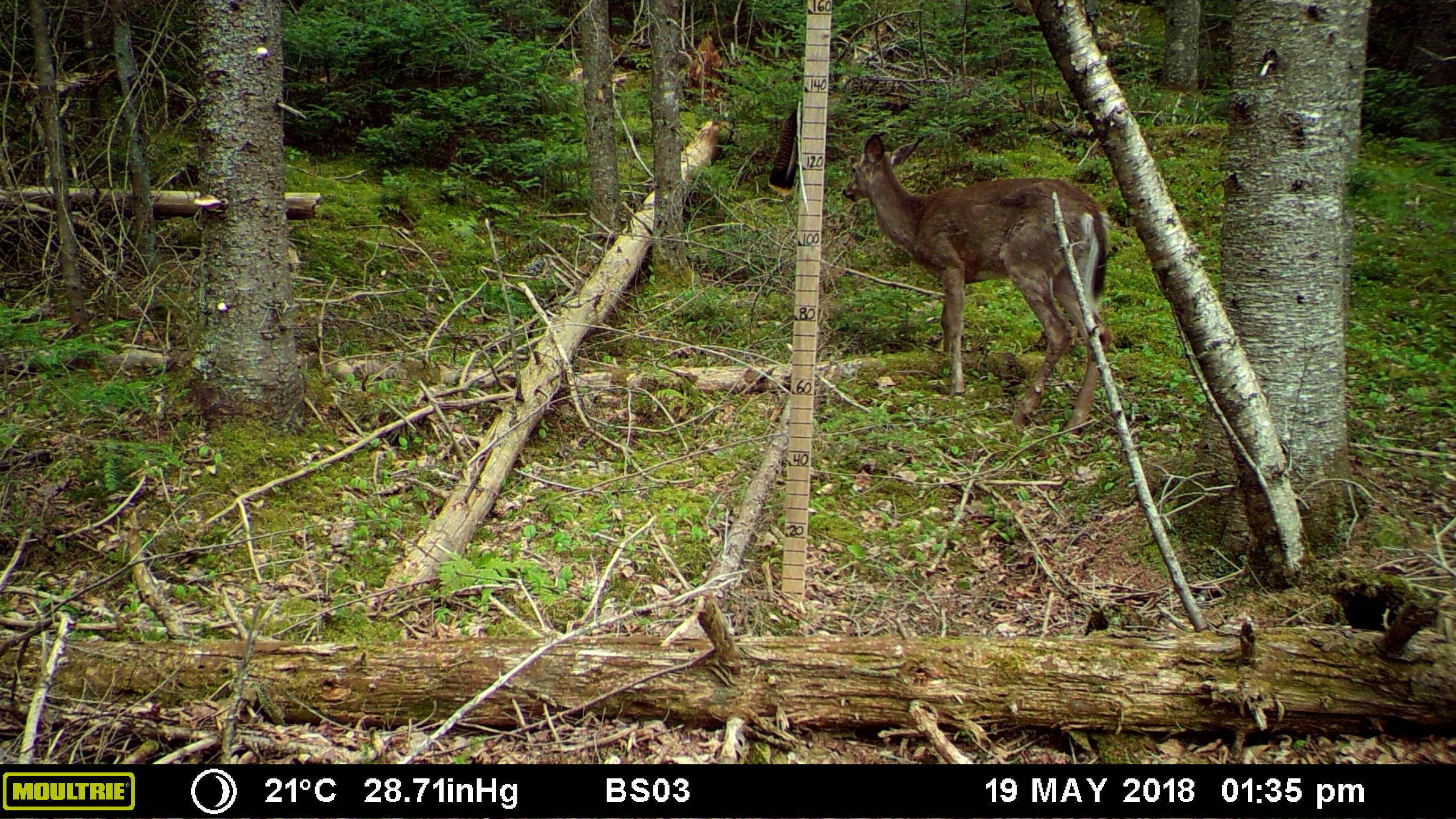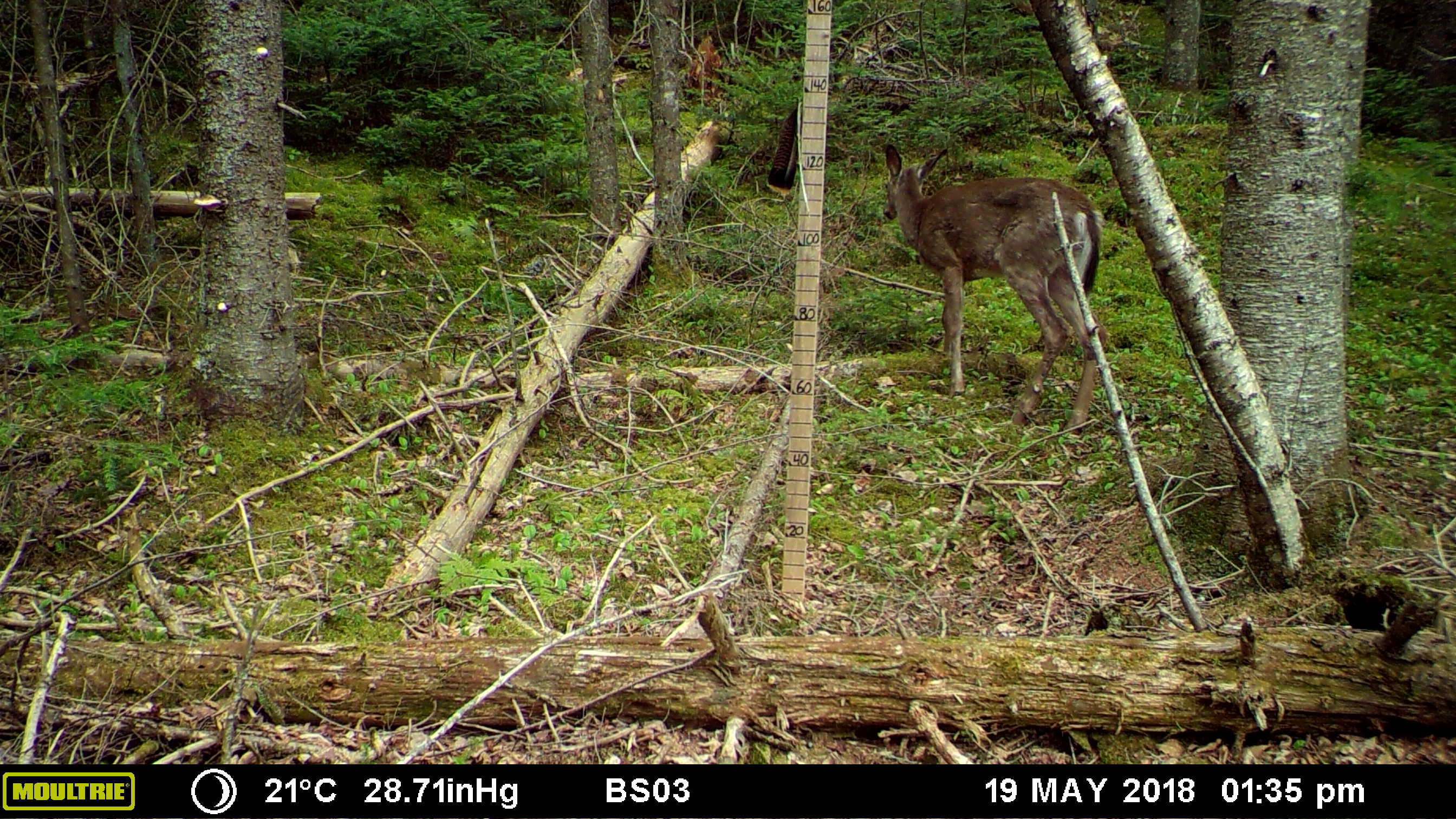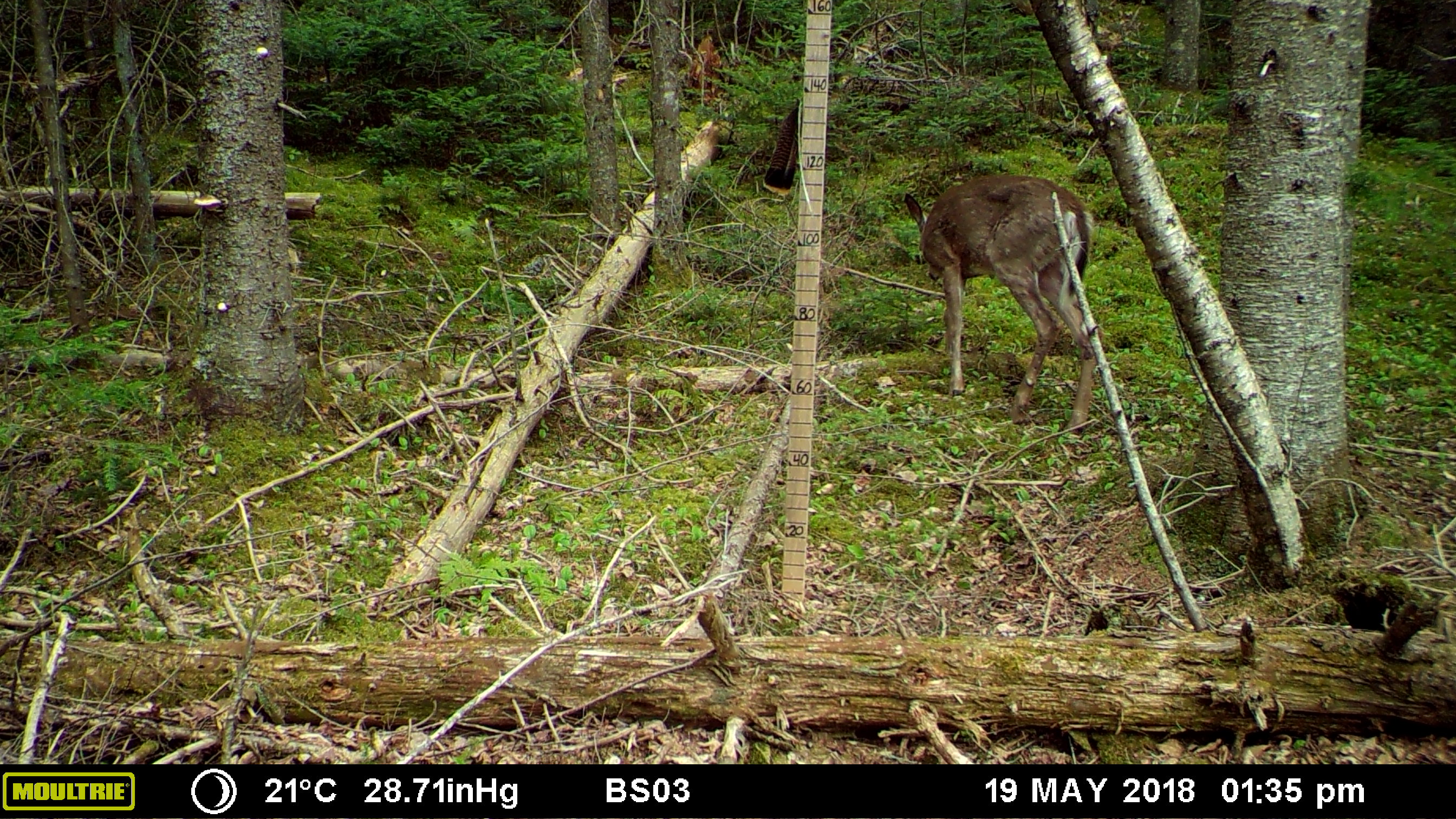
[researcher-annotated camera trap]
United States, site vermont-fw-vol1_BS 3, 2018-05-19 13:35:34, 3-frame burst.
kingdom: Animalia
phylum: Chordata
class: Mammalia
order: Artiodactyla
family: Cervidae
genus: Odocoileus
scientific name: Odocoileus virginianus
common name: white-tailed deer